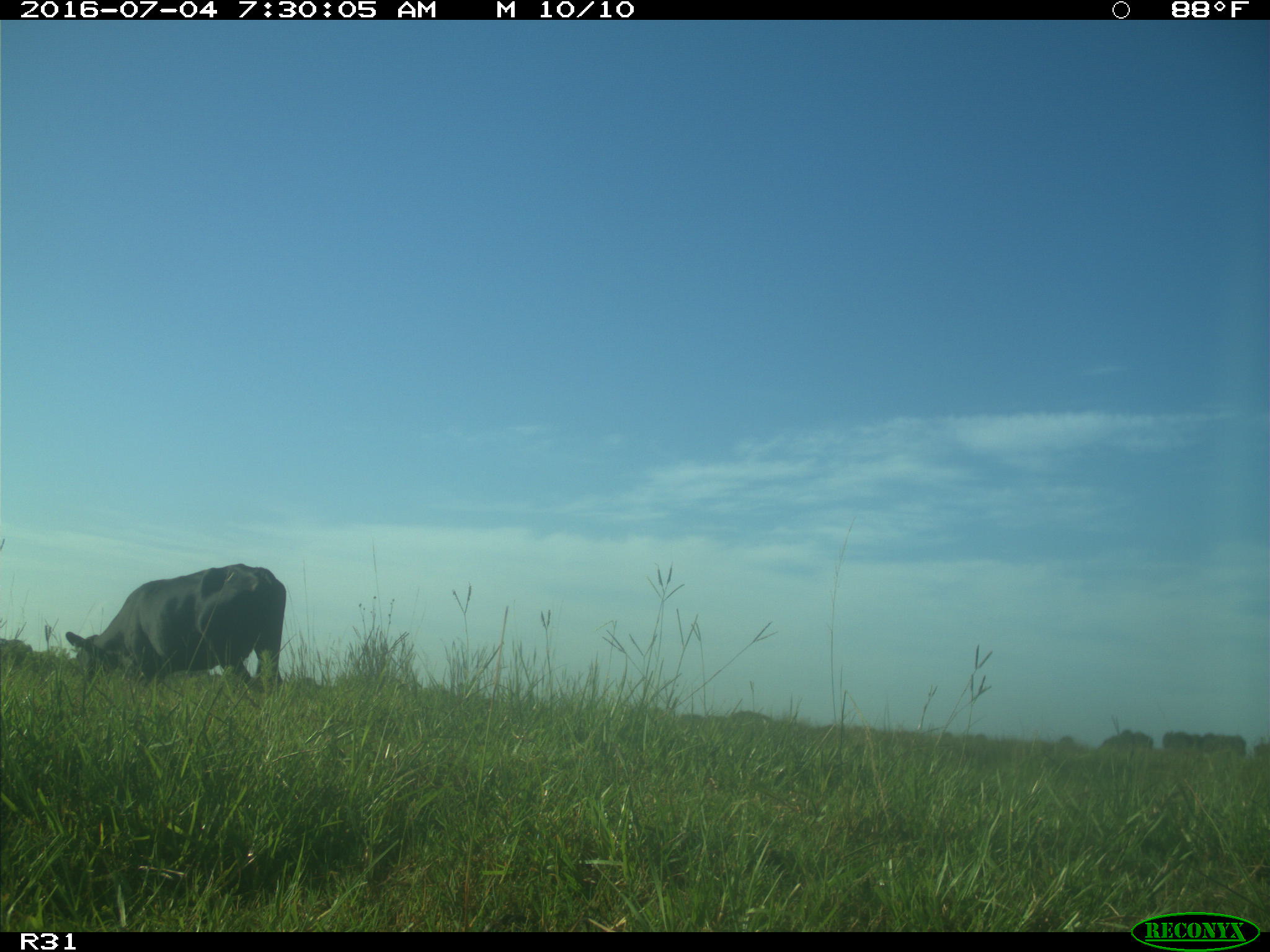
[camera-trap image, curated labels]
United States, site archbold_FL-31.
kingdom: Animalia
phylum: Chordata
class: Mammalia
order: Artiodactyla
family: Bovidae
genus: Bos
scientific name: Bos taurus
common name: domestic cow